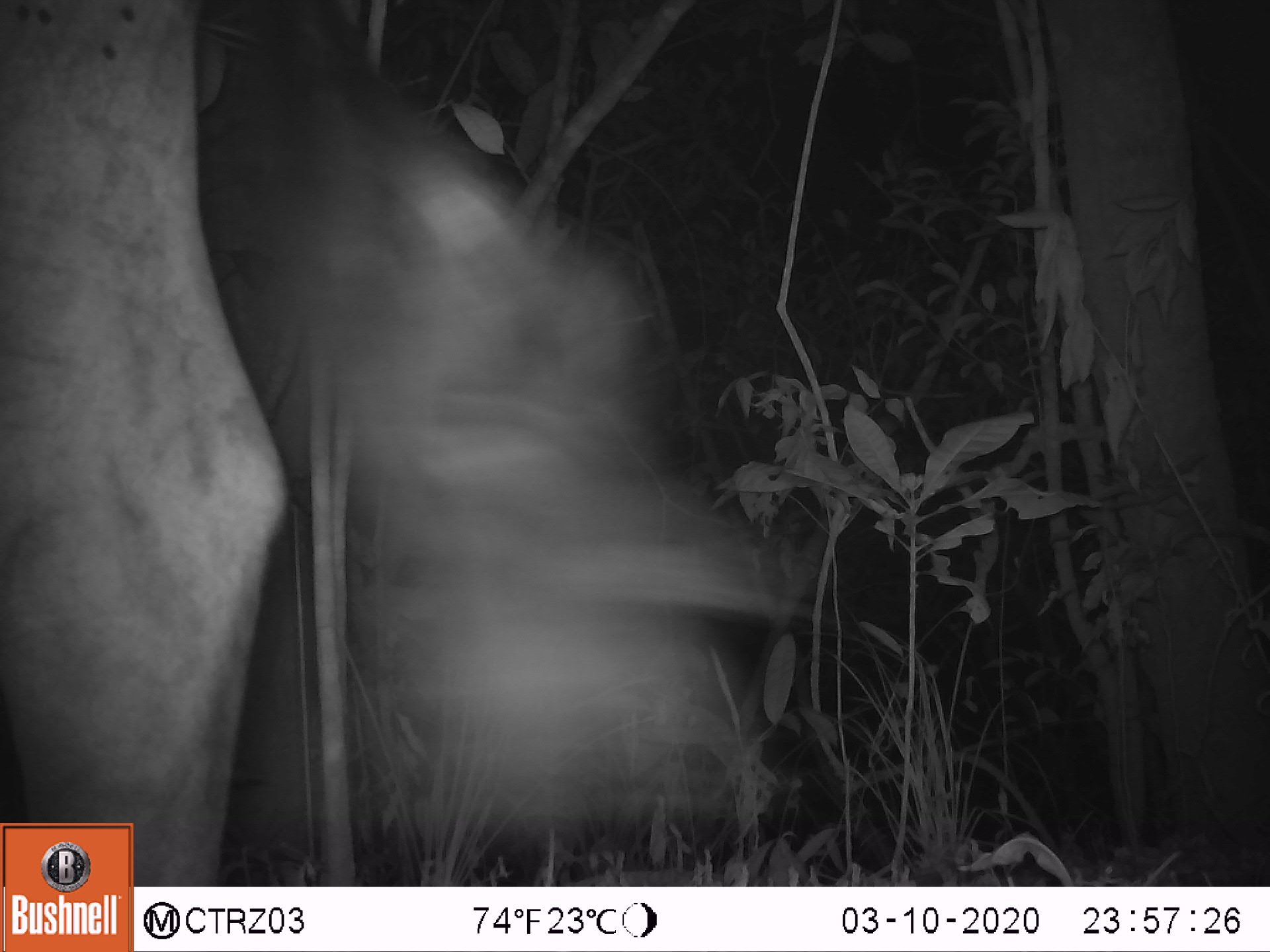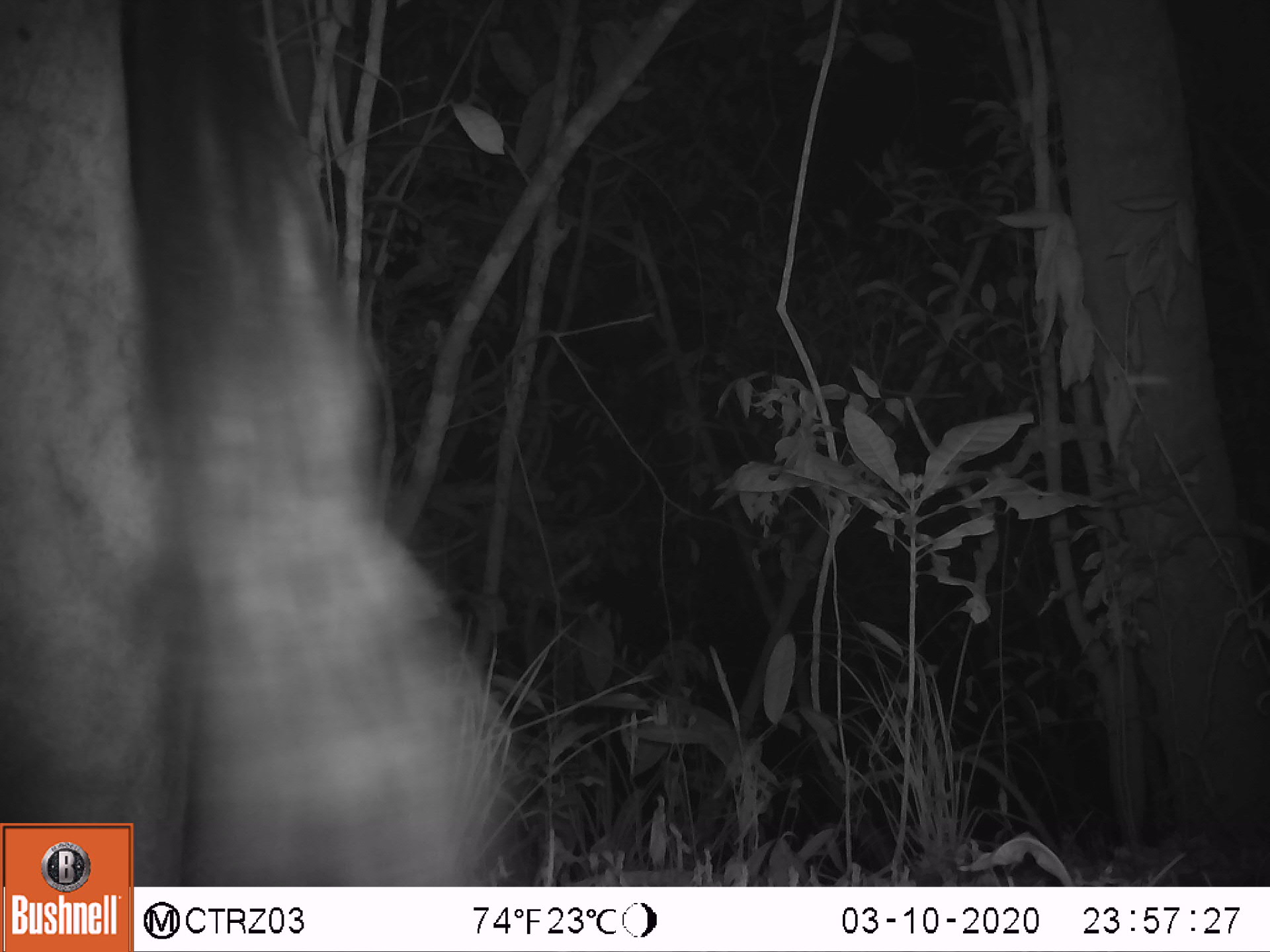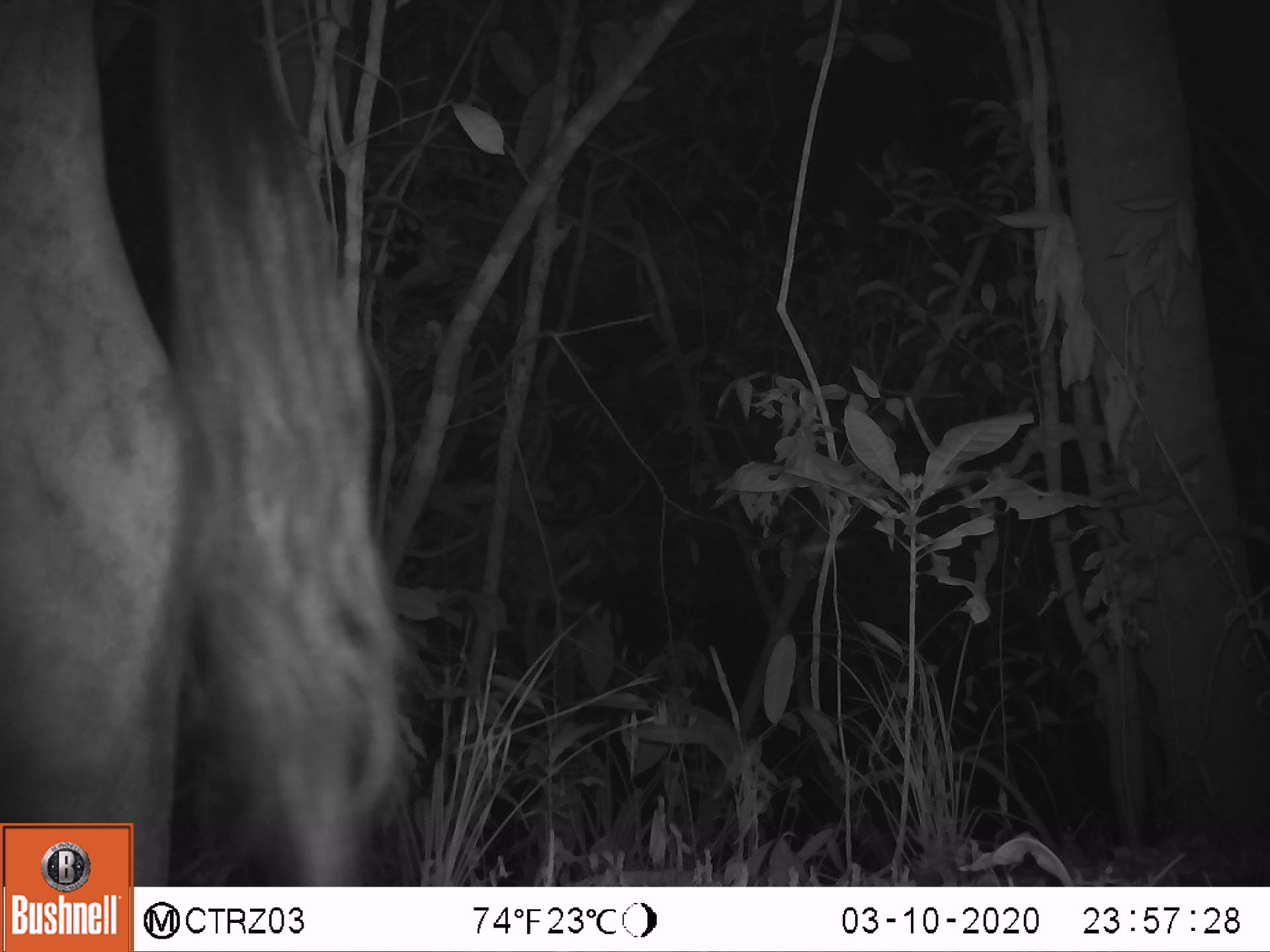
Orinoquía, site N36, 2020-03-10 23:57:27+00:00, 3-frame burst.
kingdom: Animalia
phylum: Chordata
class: Mammalia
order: Artiodactyla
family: Bovidae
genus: Bos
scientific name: Bos taurus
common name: cow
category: cattle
Cattle (cow) (Bos taurus).